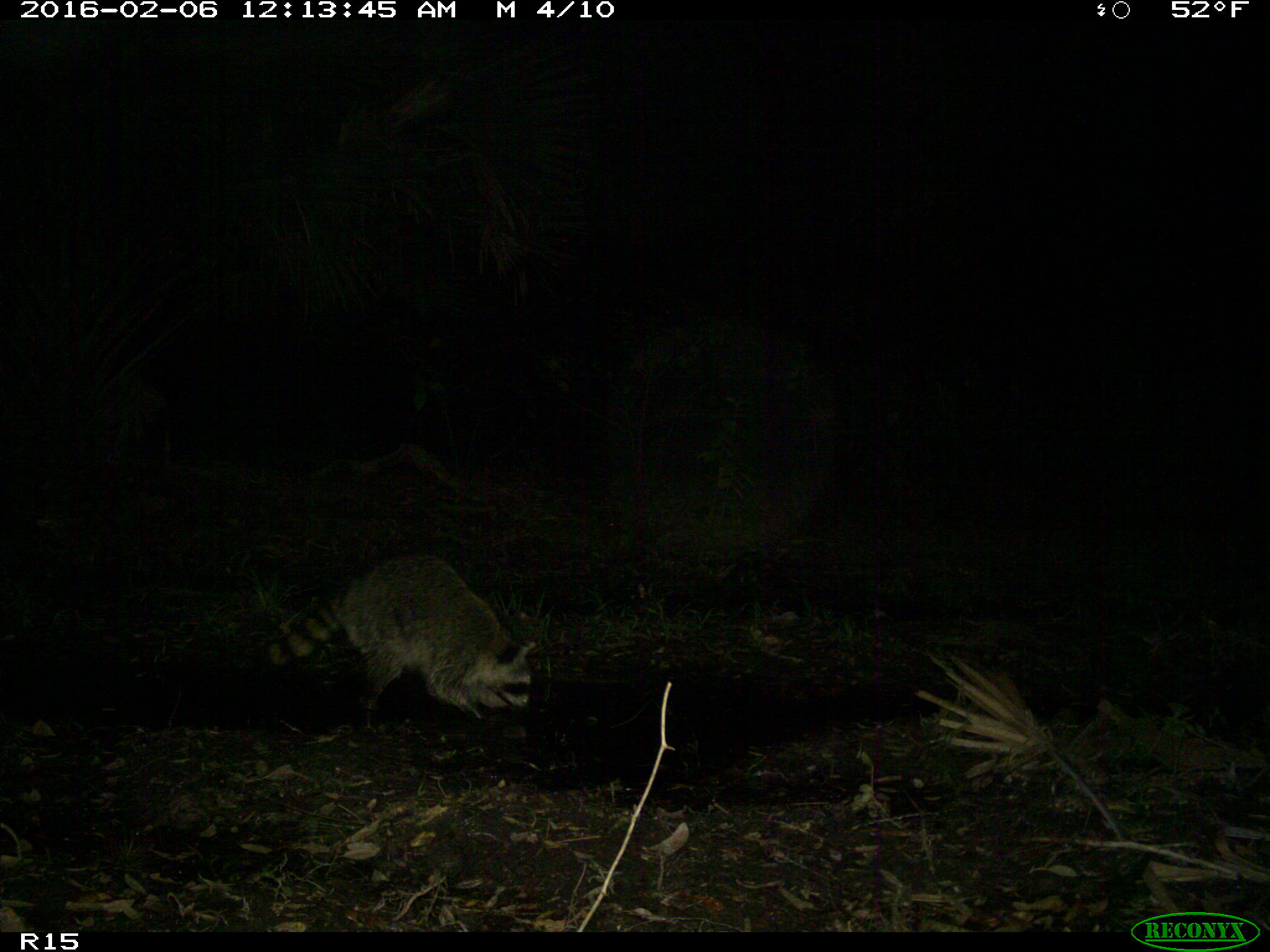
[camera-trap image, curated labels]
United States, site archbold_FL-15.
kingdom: Animalia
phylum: Chordata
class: Mammalia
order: Carnivora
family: Procyonidae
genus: Procyon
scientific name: Procyon lotor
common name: common raccoon